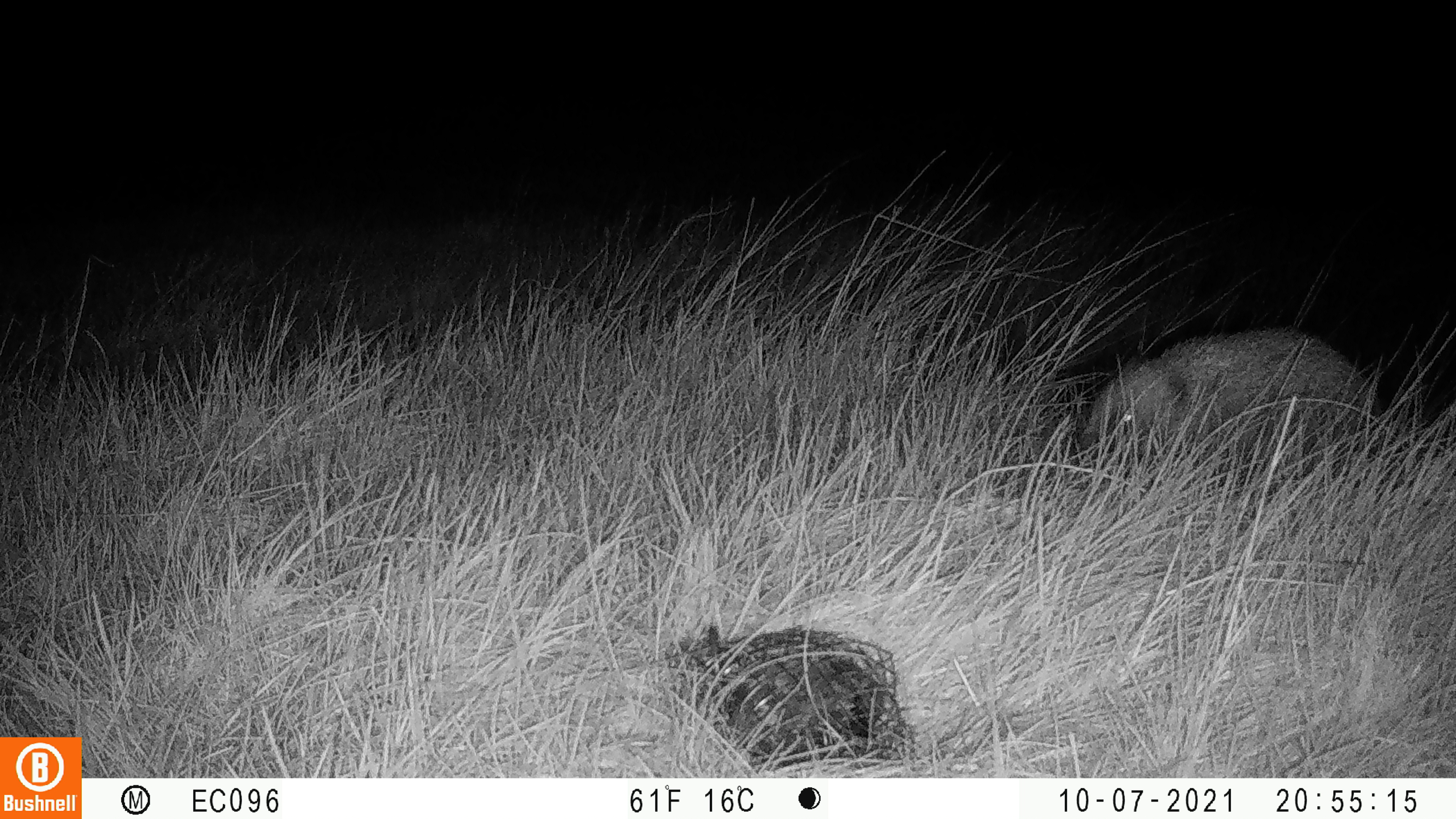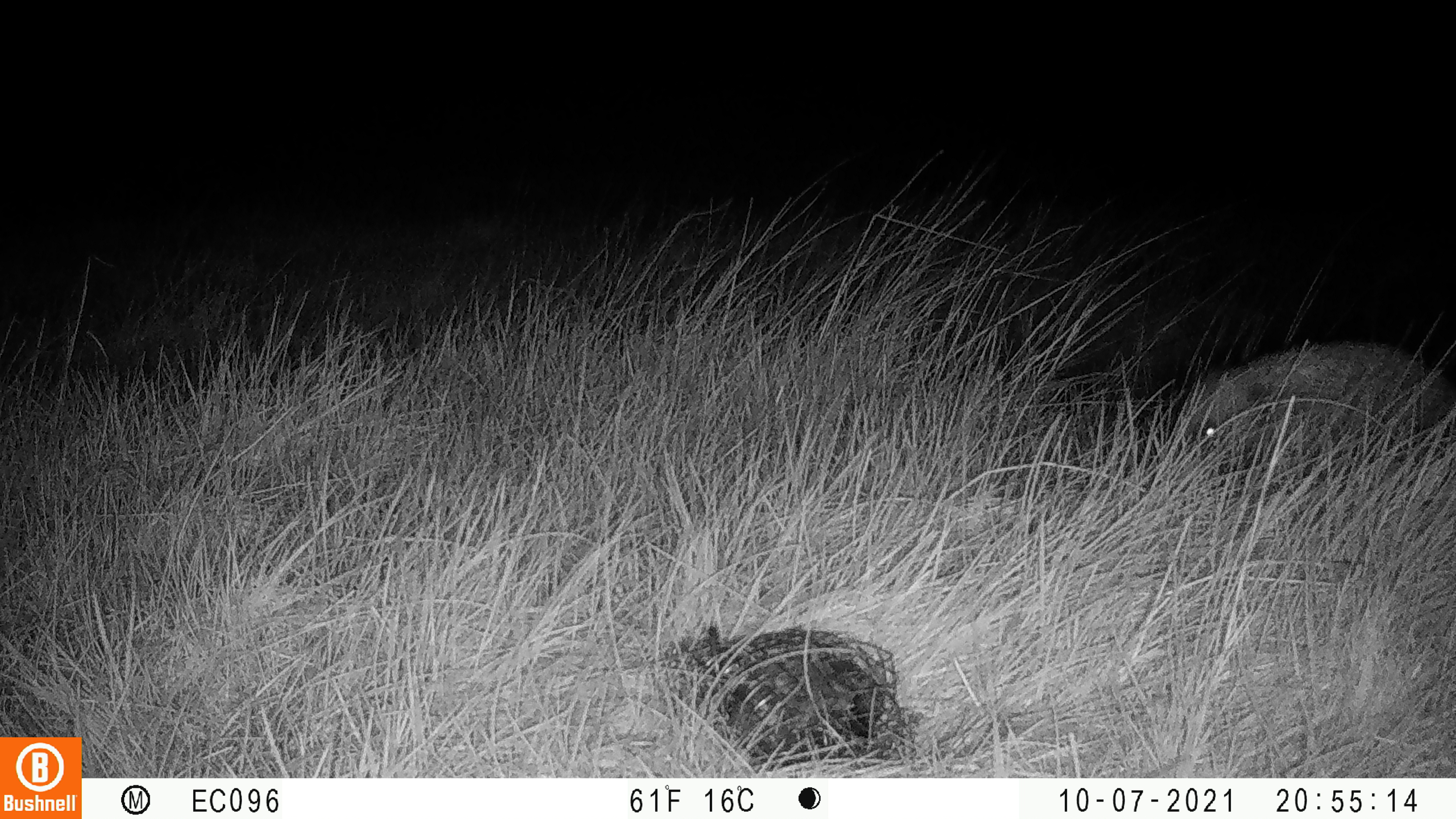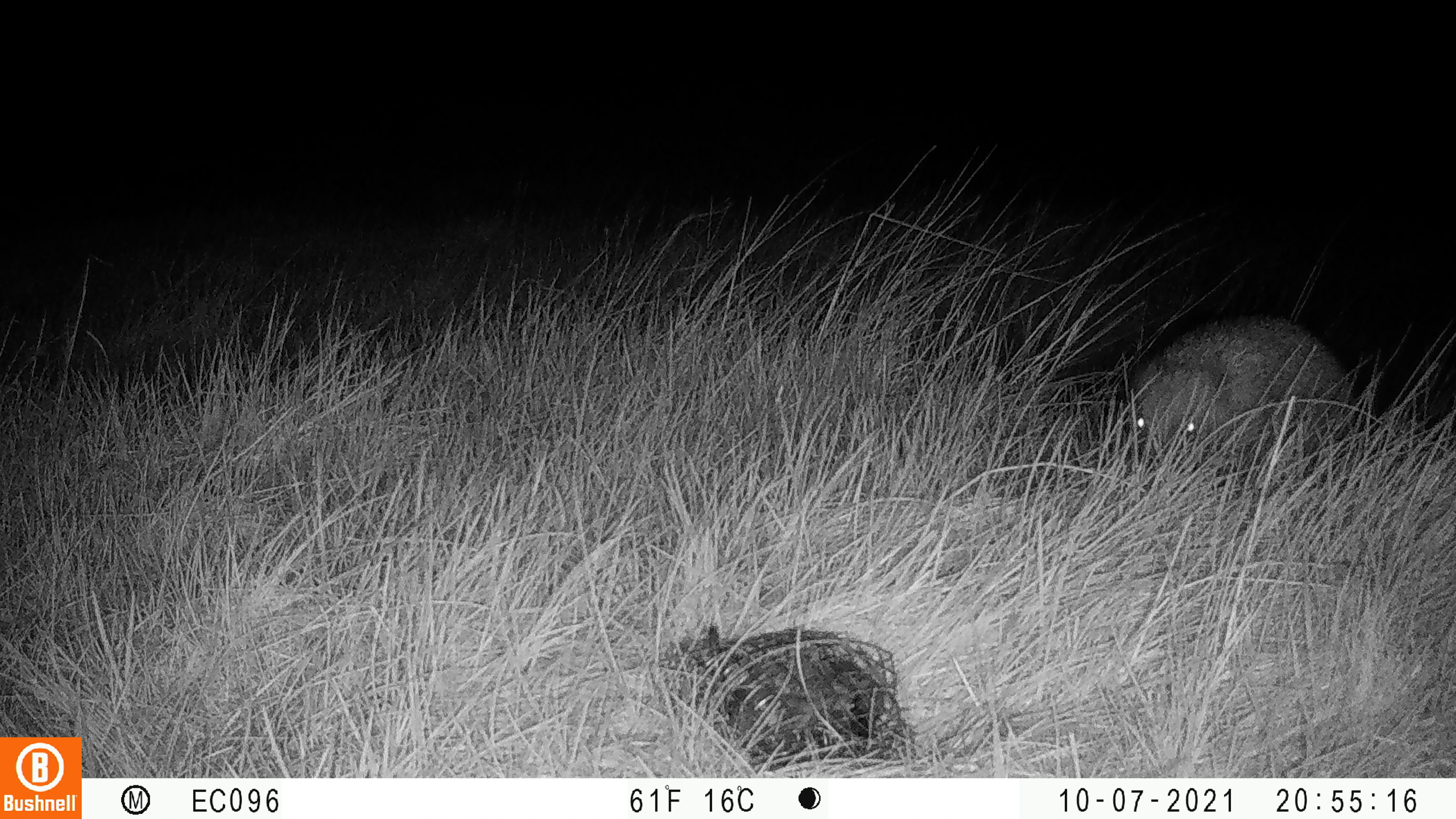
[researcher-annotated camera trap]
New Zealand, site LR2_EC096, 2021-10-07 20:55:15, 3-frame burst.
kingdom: Animalia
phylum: Chordata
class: Mammalia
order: Eulipotyphla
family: Erinaceidae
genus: Erinaceus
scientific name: Erinaceus europaeus europaeus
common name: european hedgehog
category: hedgehog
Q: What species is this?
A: Hedgehog (european hedgehog) (Erinaceus europaeus europaeus).